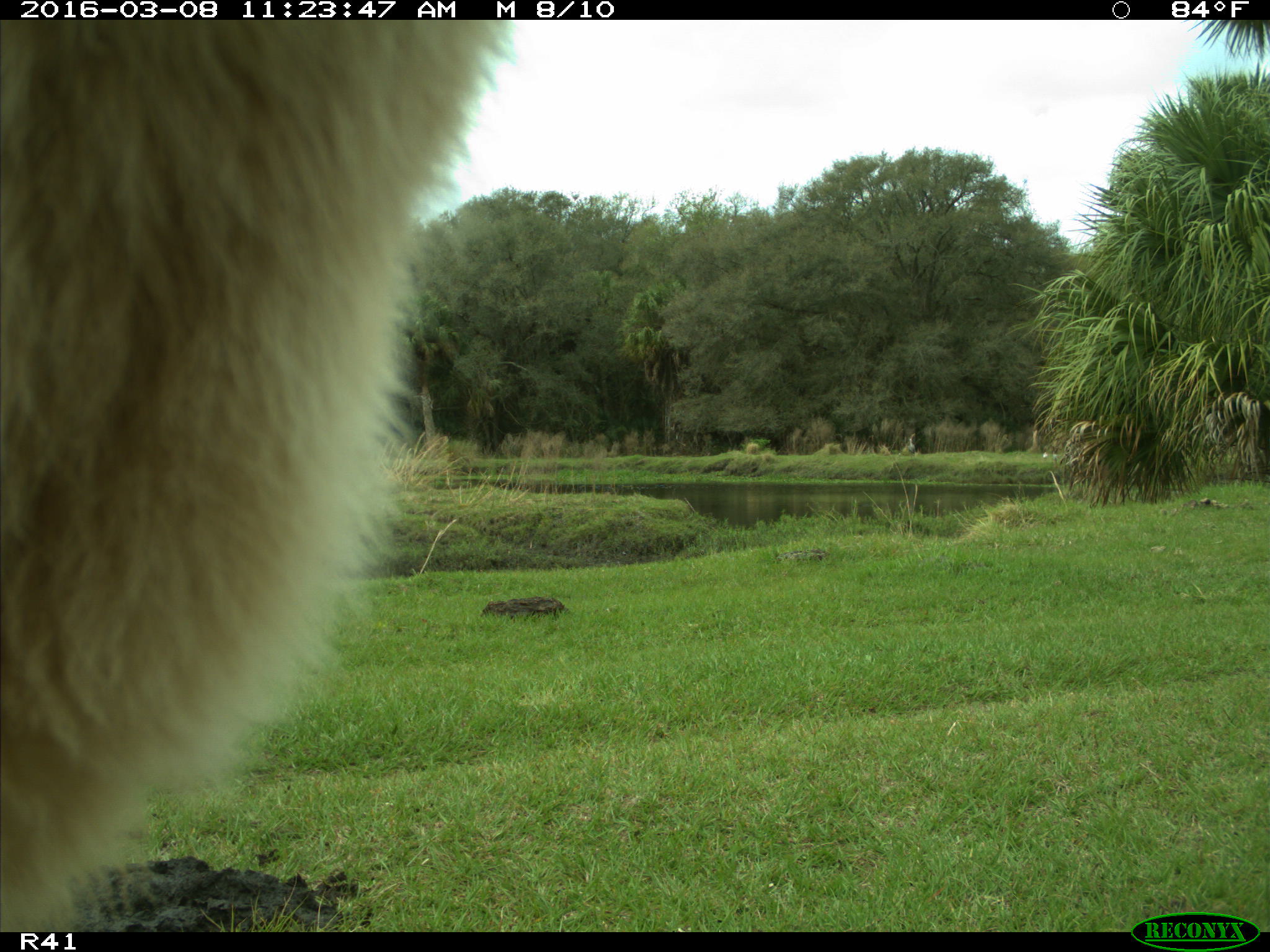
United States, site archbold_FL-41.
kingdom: Animalia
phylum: Chordata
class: Mammalia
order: Artiodactyla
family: Bovidae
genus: Bos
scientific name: Bos taurus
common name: domestic cow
Bos taurus (domestic cow).